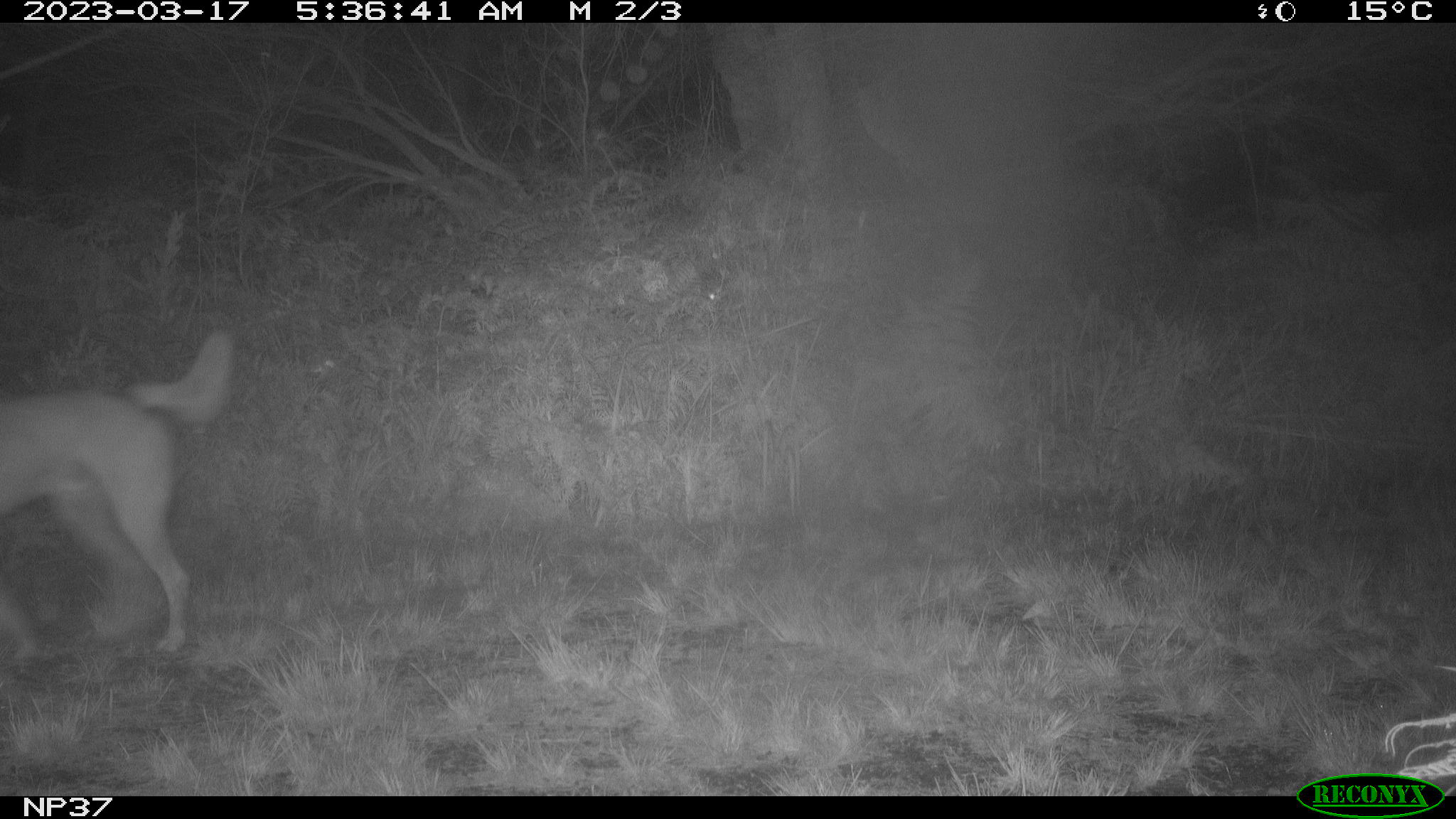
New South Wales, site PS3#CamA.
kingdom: Animalia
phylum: Chordata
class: Mammalia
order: Carnivora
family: Canidae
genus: Canis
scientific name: Canis familiaris dingo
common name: dingo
Dingo (Canis familiaris dingo).